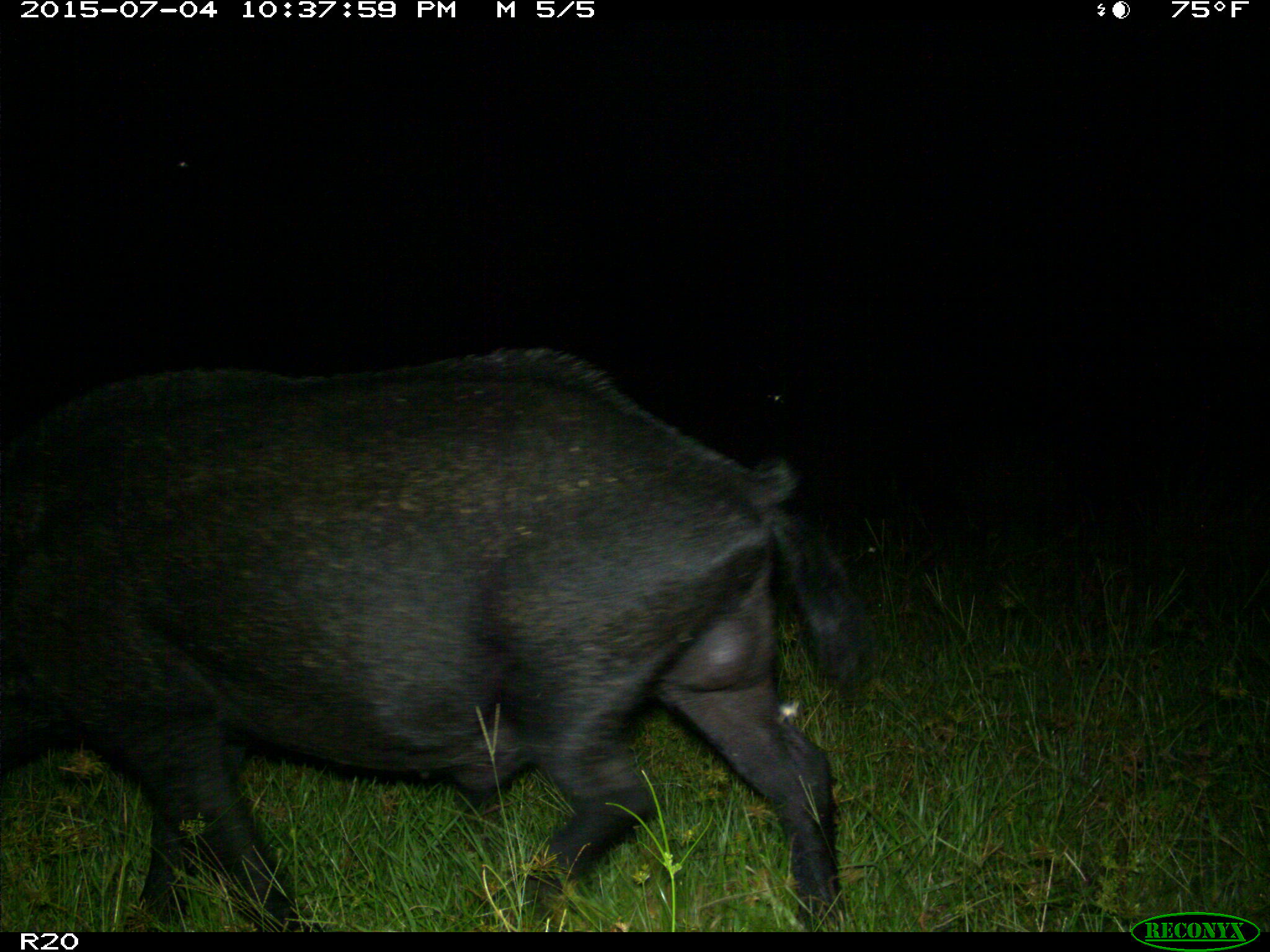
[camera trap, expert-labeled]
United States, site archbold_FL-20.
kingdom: Animalia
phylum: Chordata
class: Mammalia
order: Artiodactyla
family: Suidae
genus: Sus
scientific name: Sus scrofa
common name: wild boar